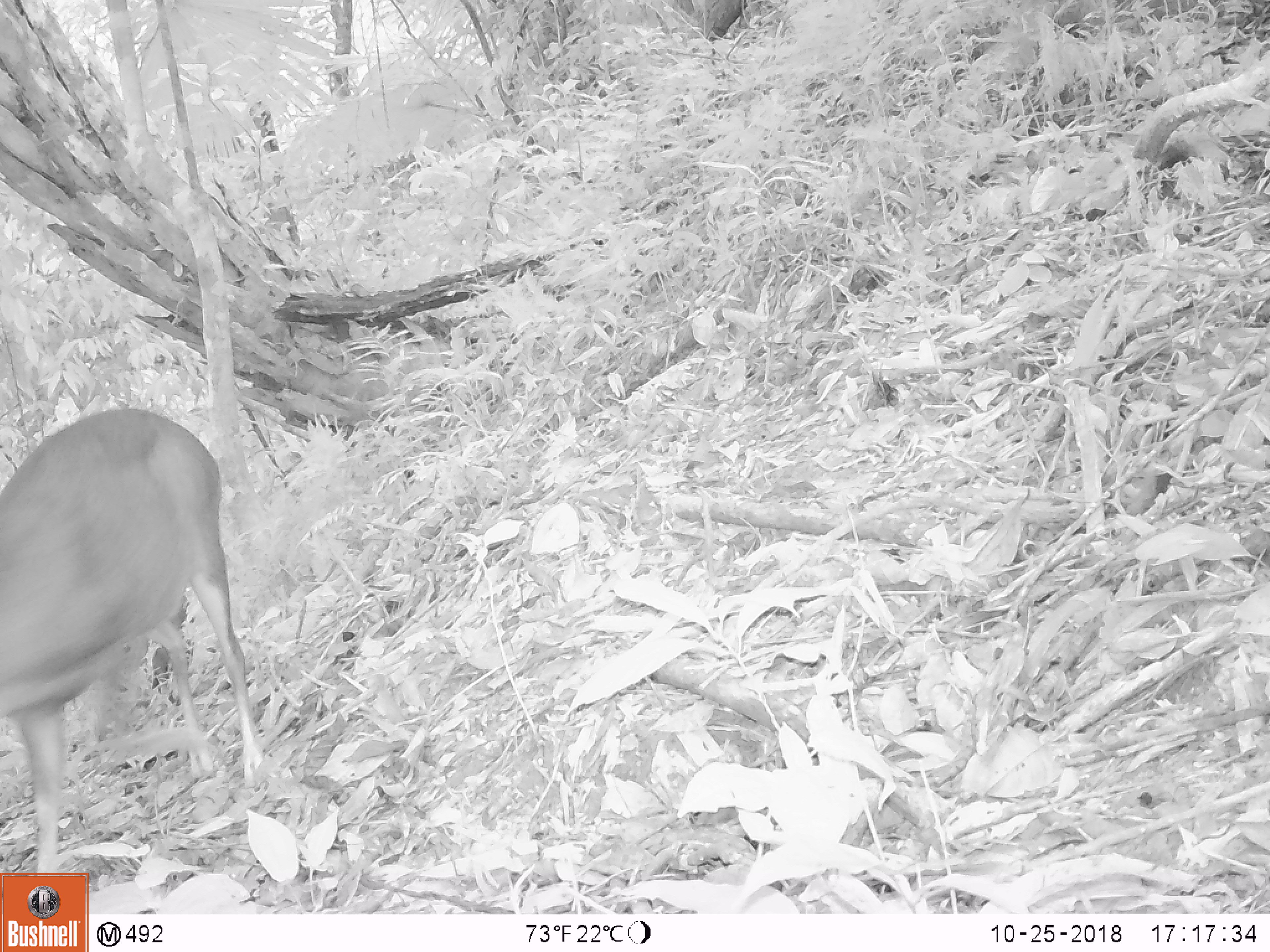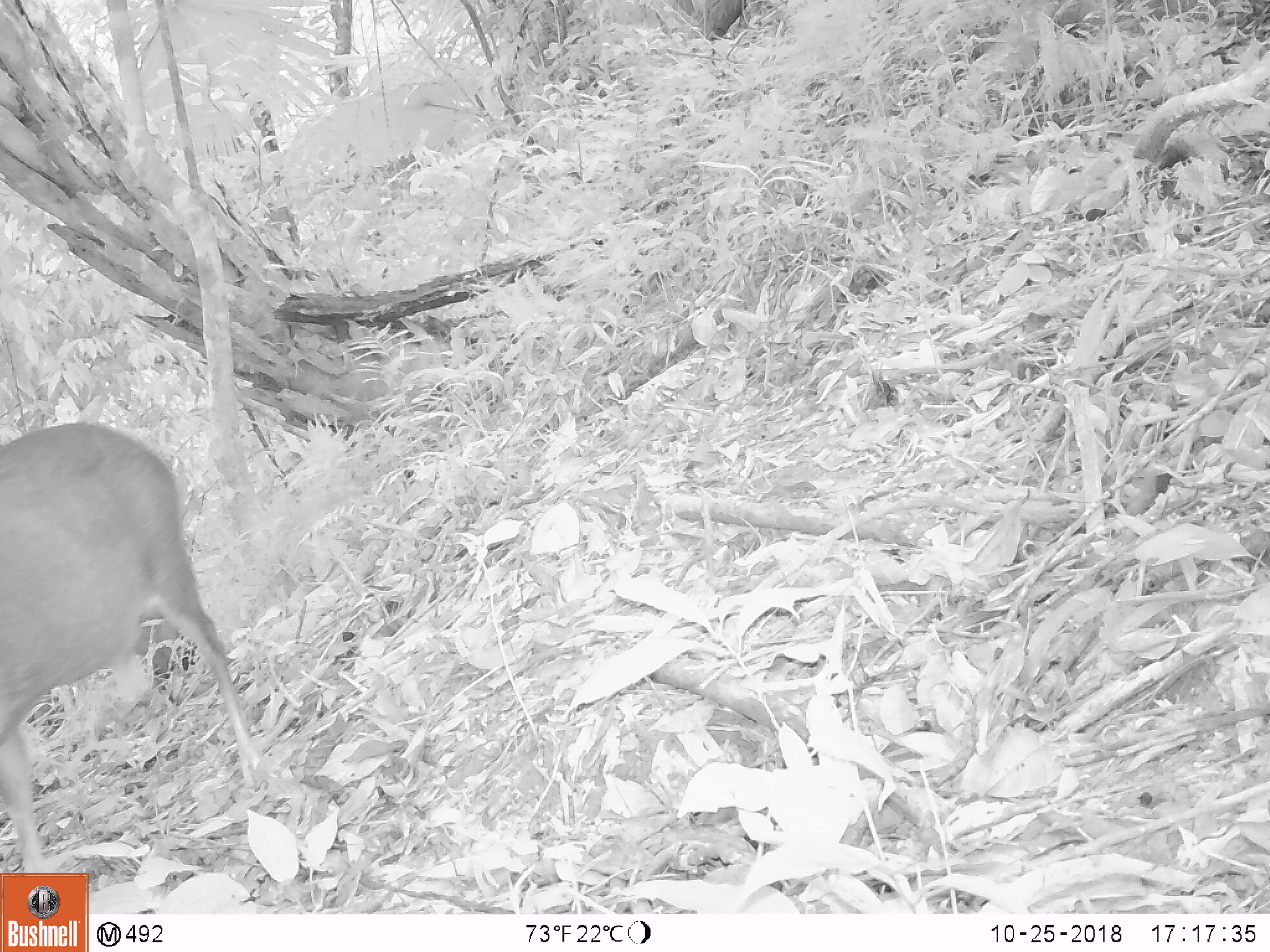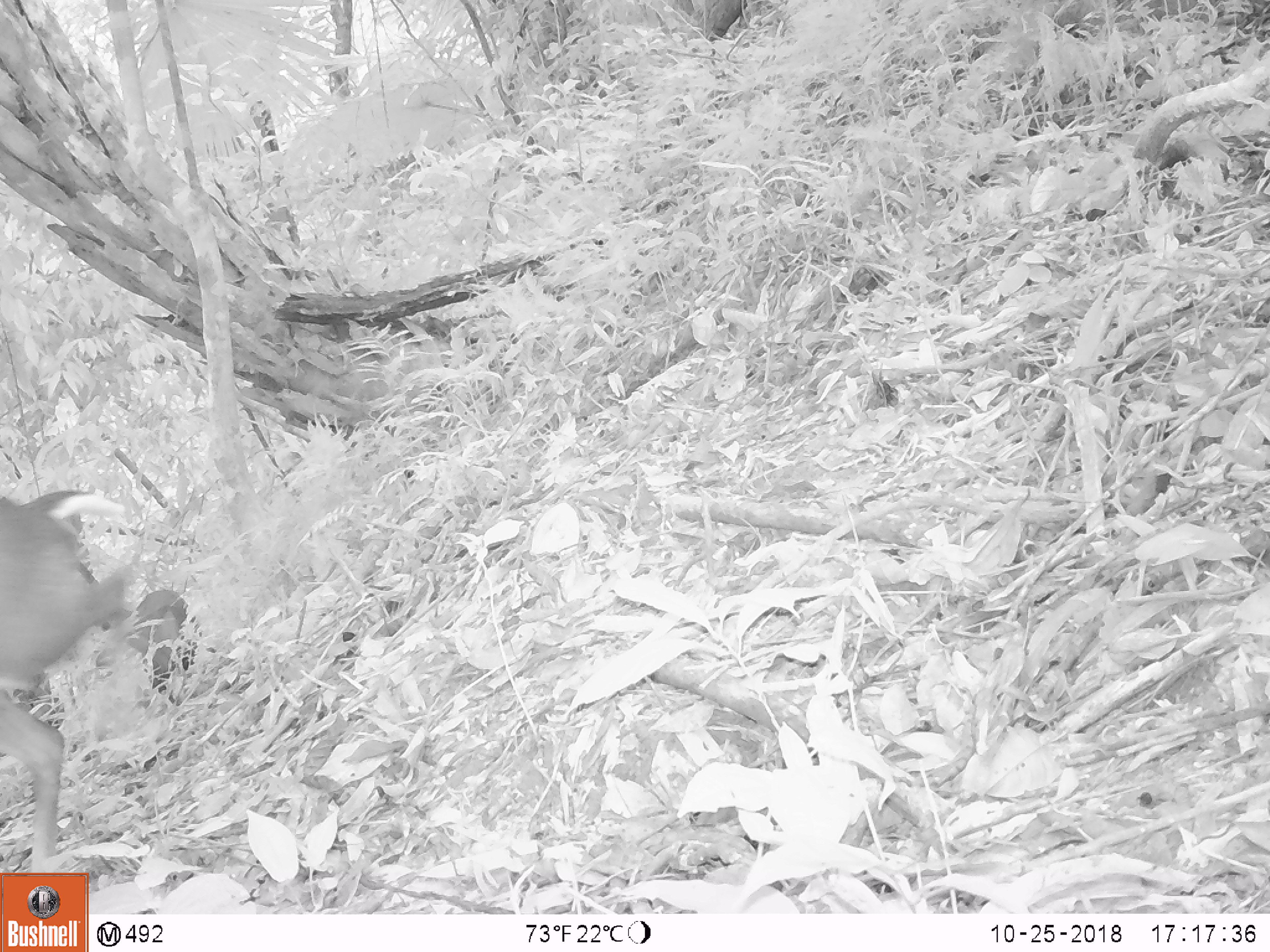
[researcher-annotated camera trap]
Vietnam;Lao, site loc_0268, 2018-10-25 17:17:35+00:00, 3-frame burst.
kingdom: Animalia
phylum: Chordata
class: Mammalia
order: Artiodactyla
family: Cervidae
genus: Muntiacus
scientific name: Muntiacus vuquangensis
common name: large-antlered muntjac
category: large antlered muntjac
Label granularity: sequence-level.